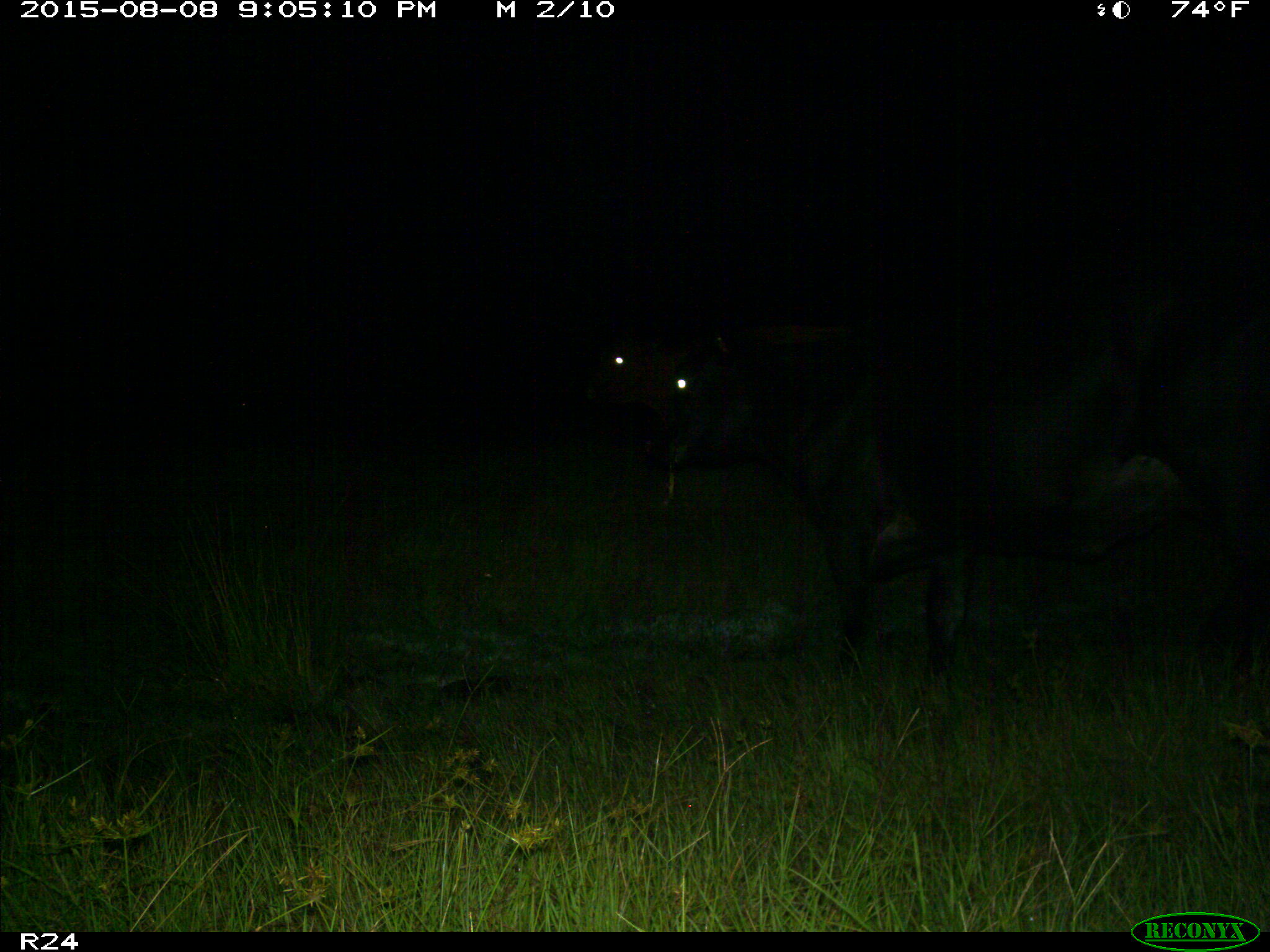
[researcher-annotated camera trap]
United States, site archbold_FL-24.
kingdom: Animalia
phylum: Chordata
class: Mammalia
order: Artiodactyla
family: Bovidae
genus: Bos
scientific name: Bos taurus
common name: domestic cow